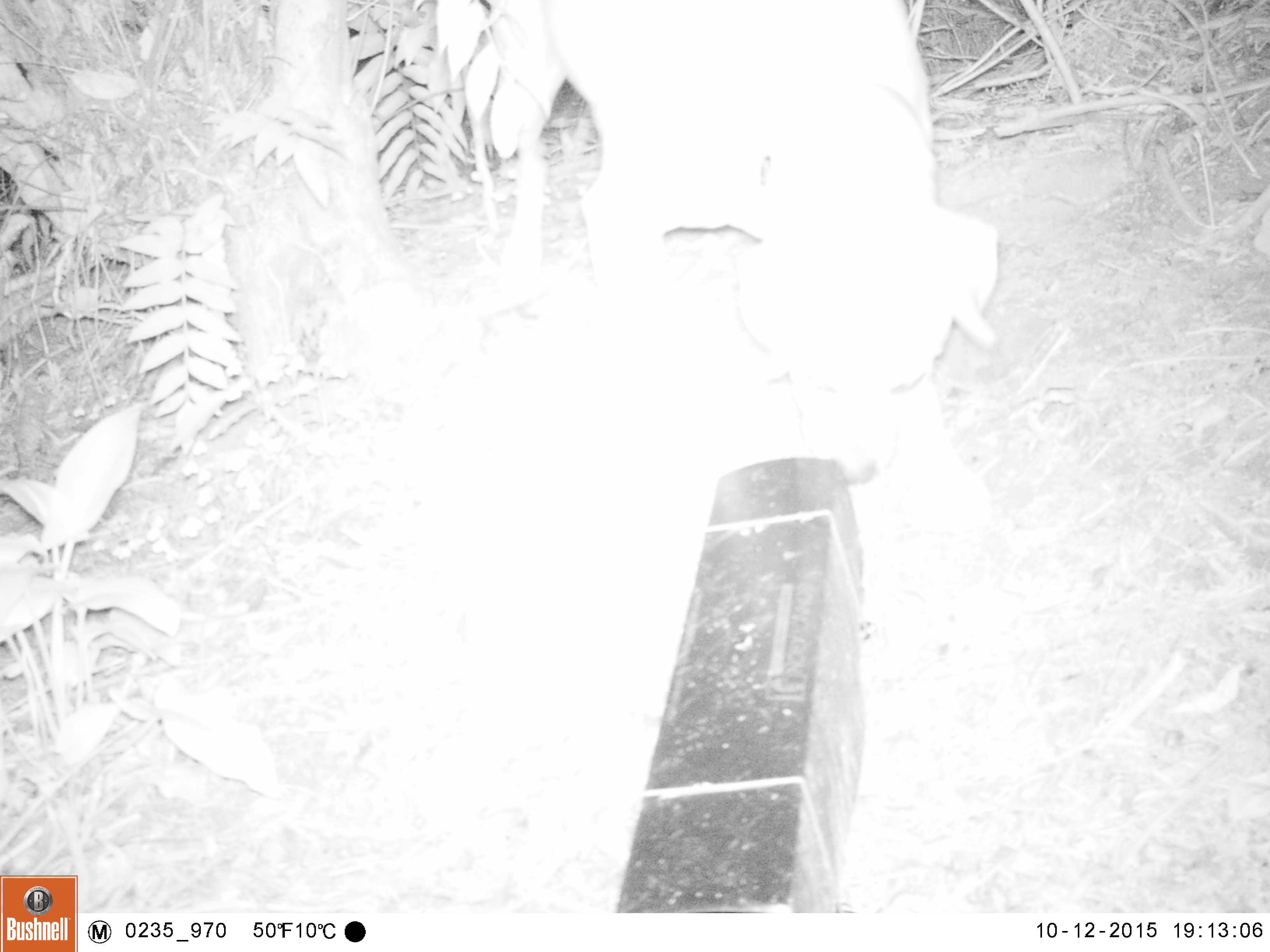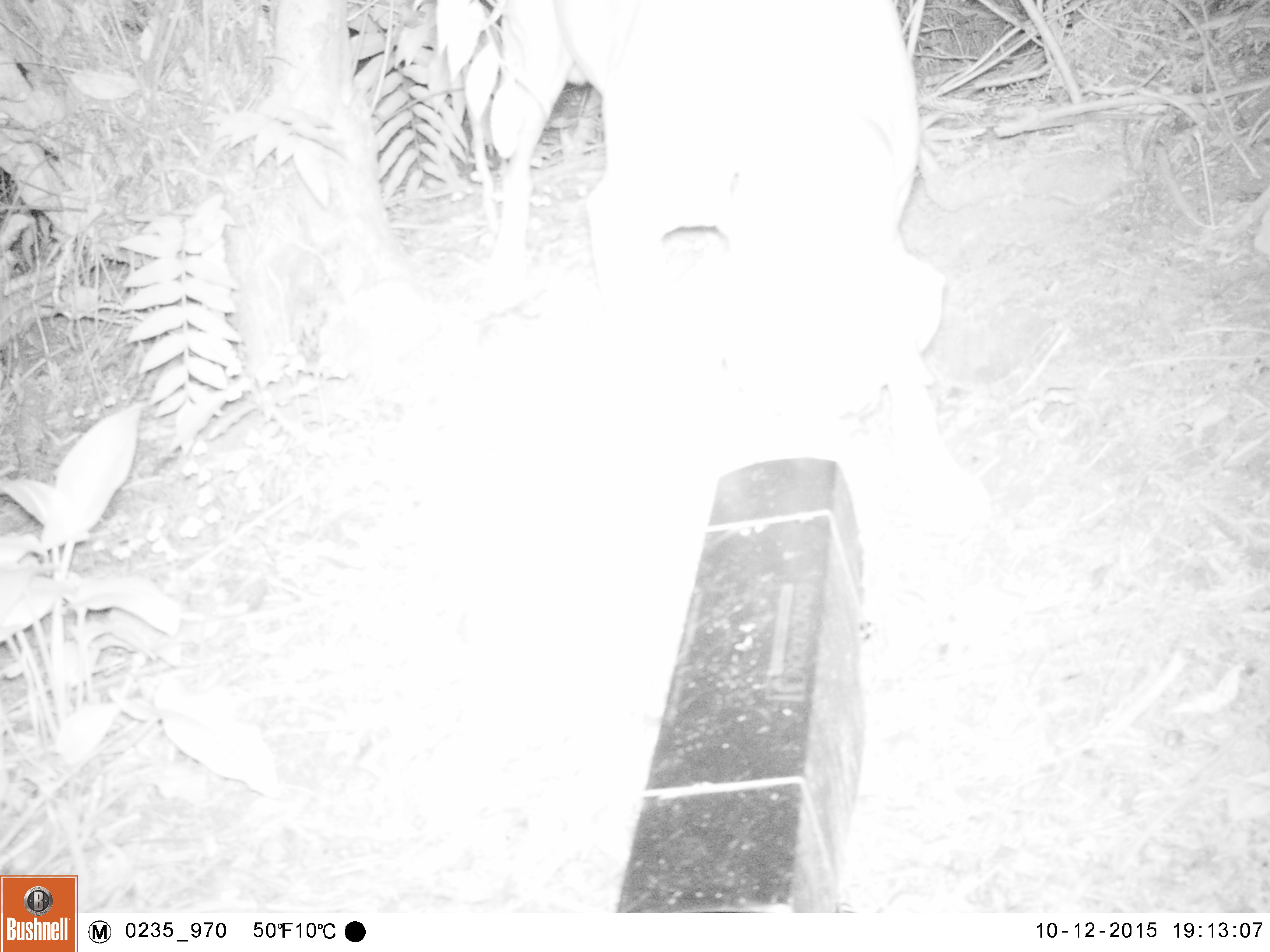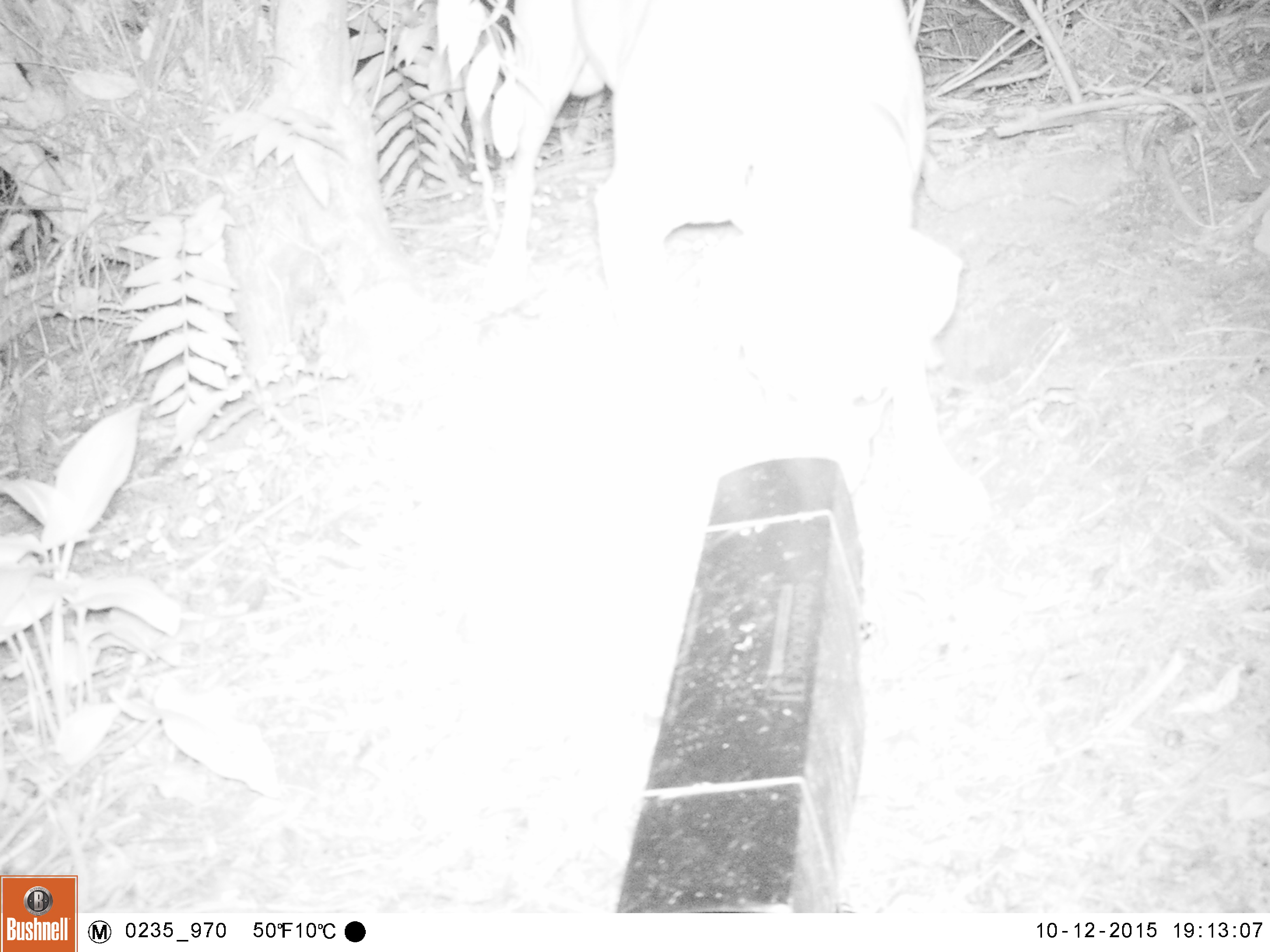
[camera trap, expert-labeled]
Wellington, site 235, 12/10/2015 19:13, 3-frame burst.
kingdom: Animalia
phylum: Chordata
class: Mammalia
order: Carnivora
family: Canidae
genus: Canis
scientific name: Canis familiaris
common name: dog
Dog (Canis familiaris).